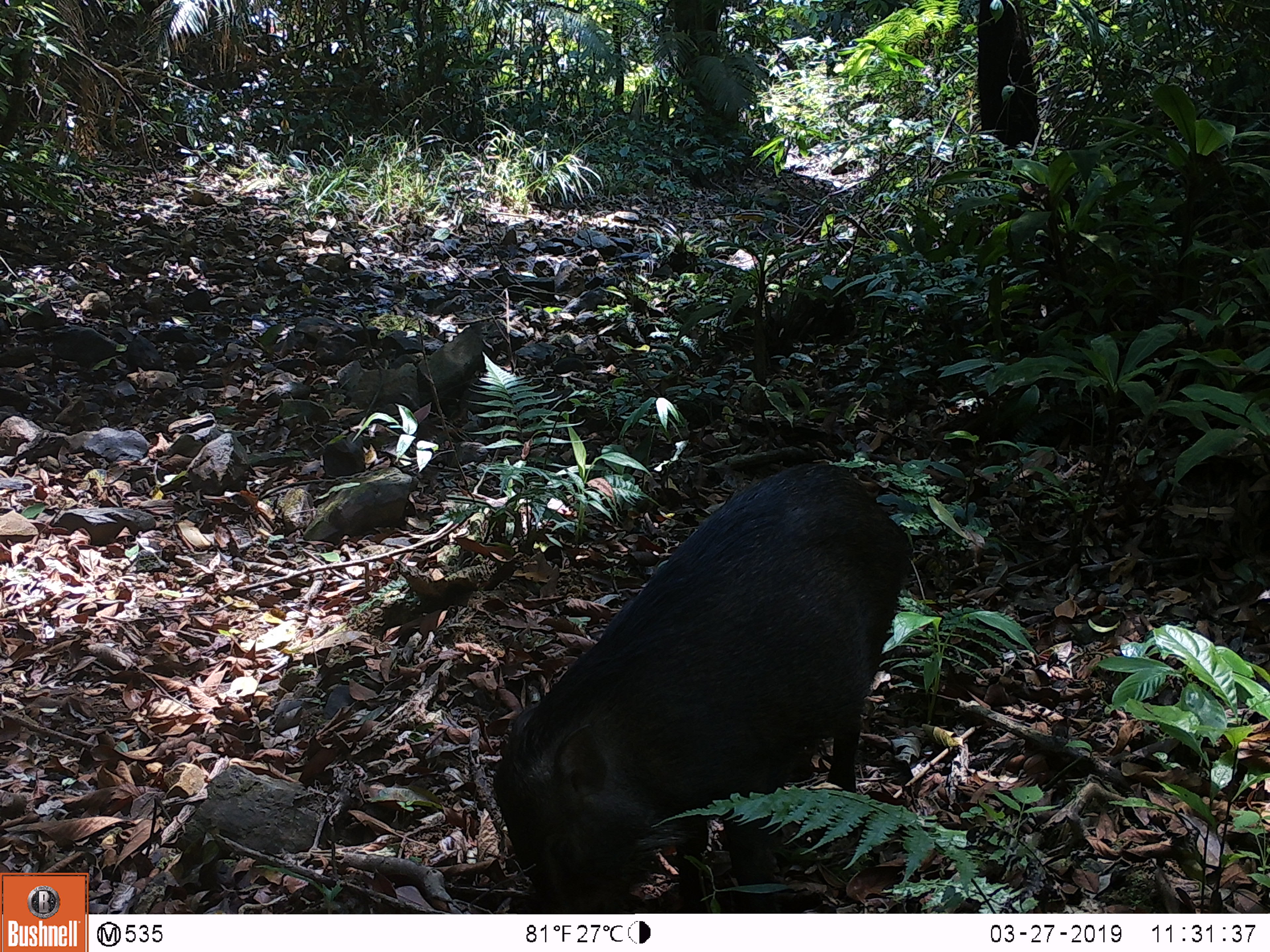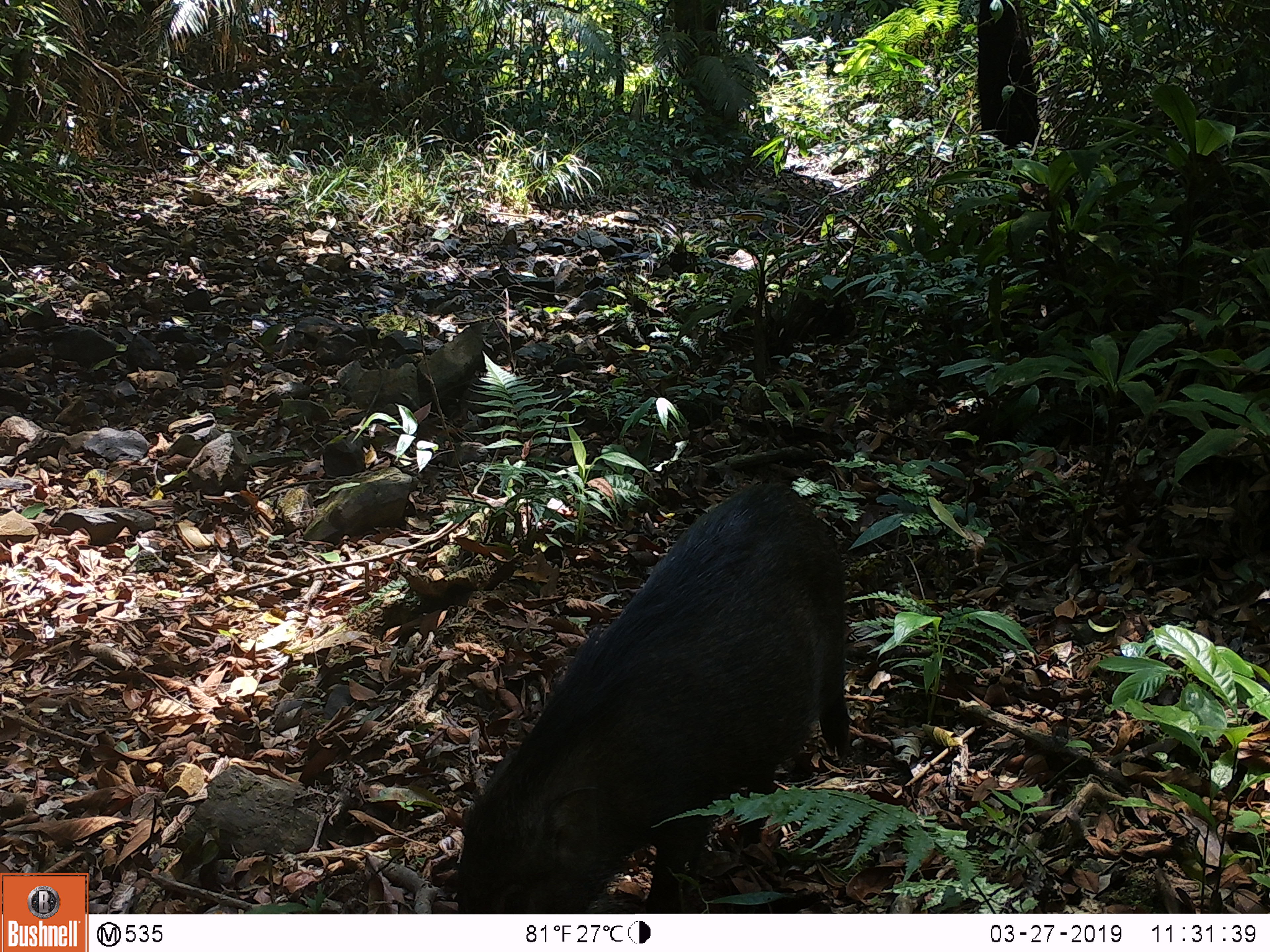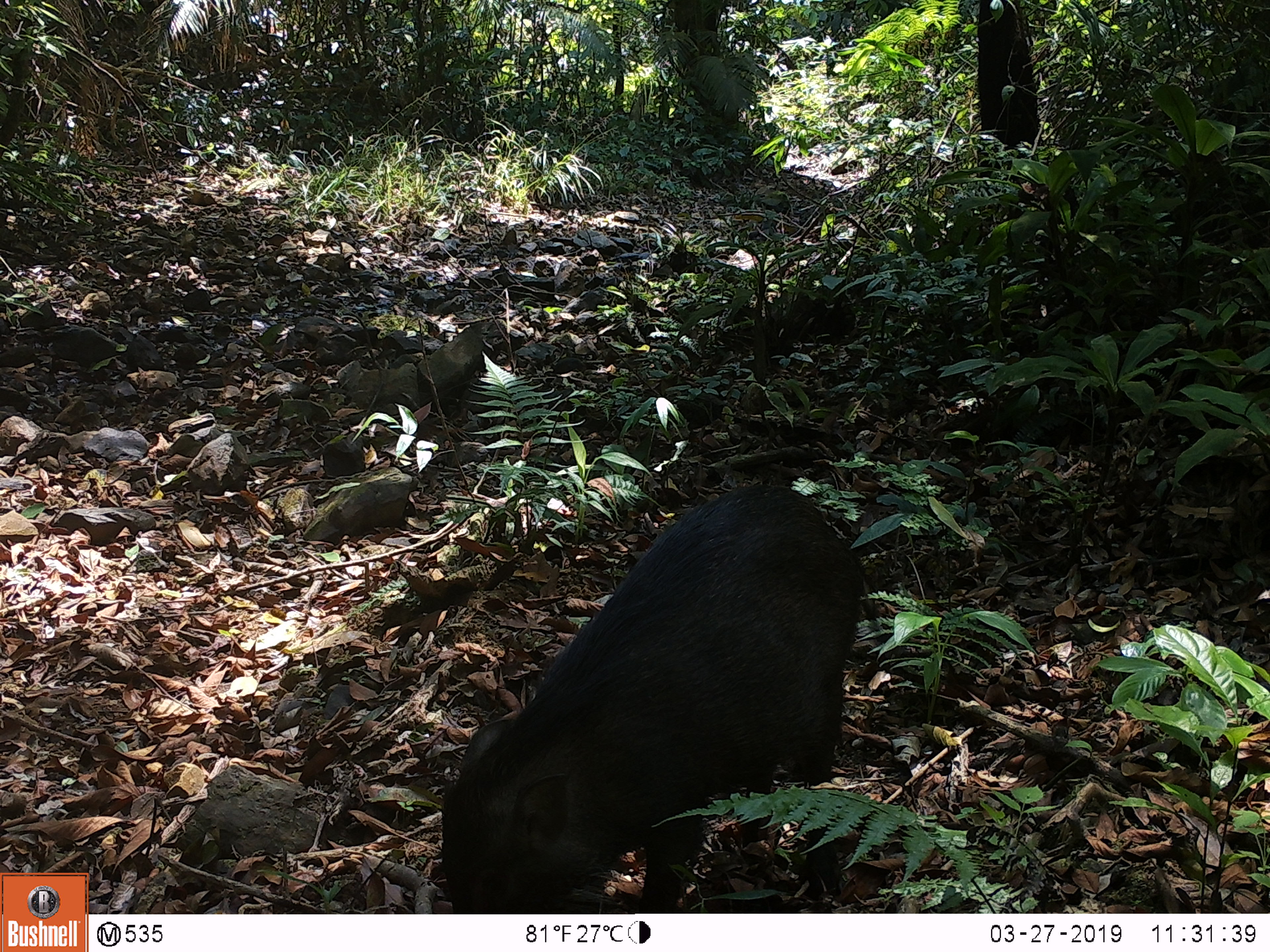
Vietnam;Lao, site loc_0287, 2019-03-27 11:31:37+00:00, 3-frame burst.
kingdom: Animalia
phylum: Chordata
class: Mammalia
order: Artiodactyla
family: Suidae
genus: Sus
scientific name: Sus scrofa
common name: eurasian wild pig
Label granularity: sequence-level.